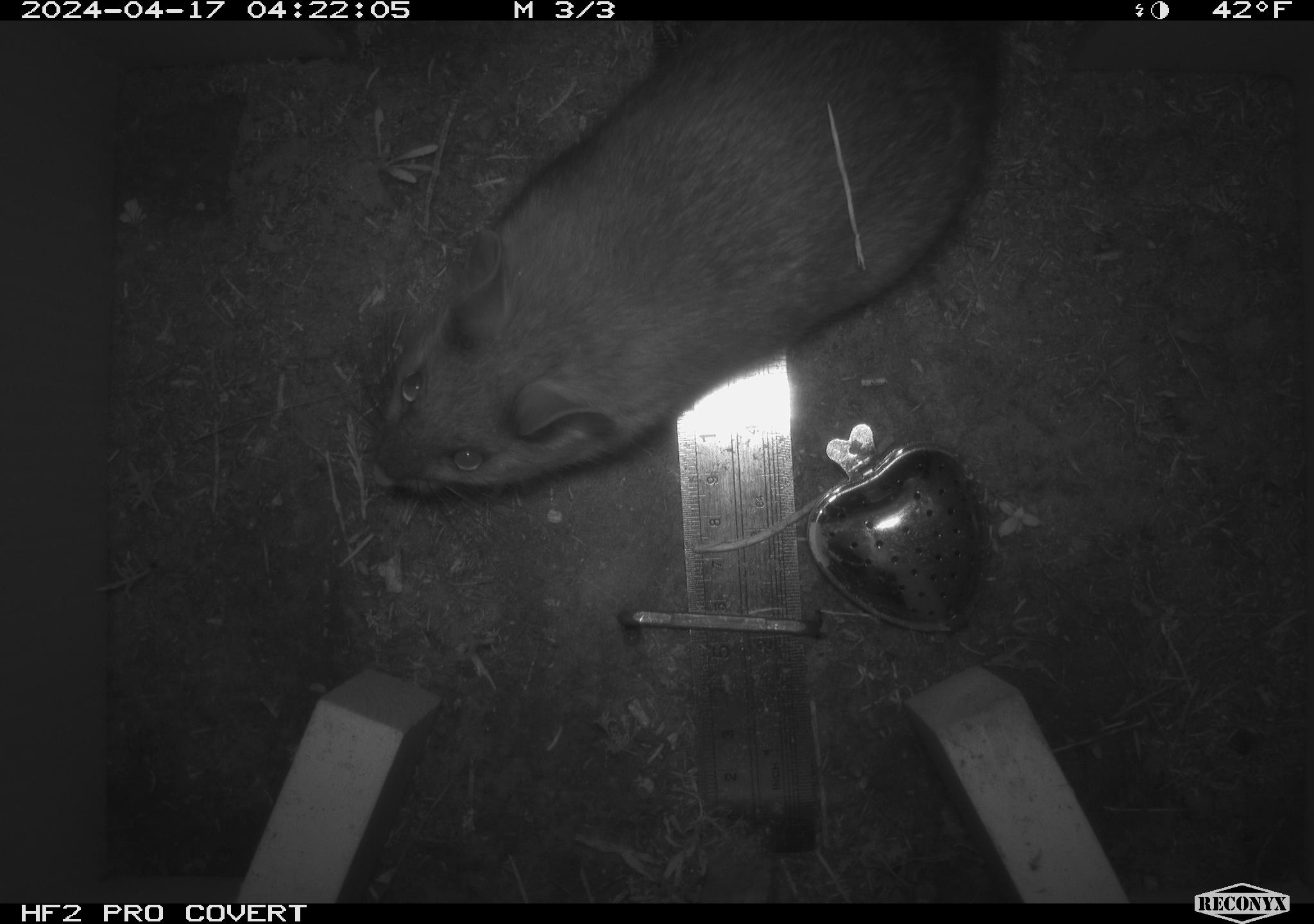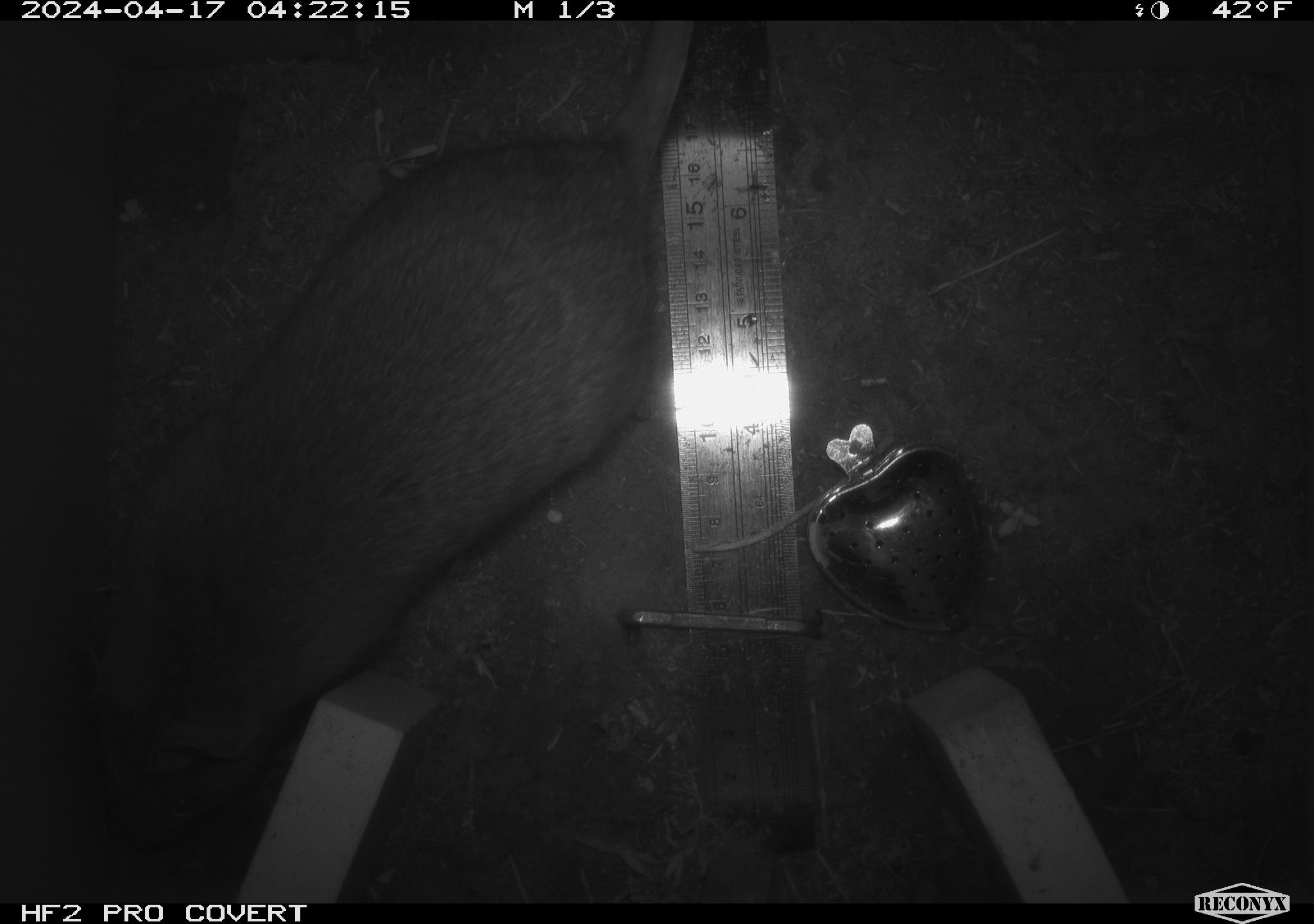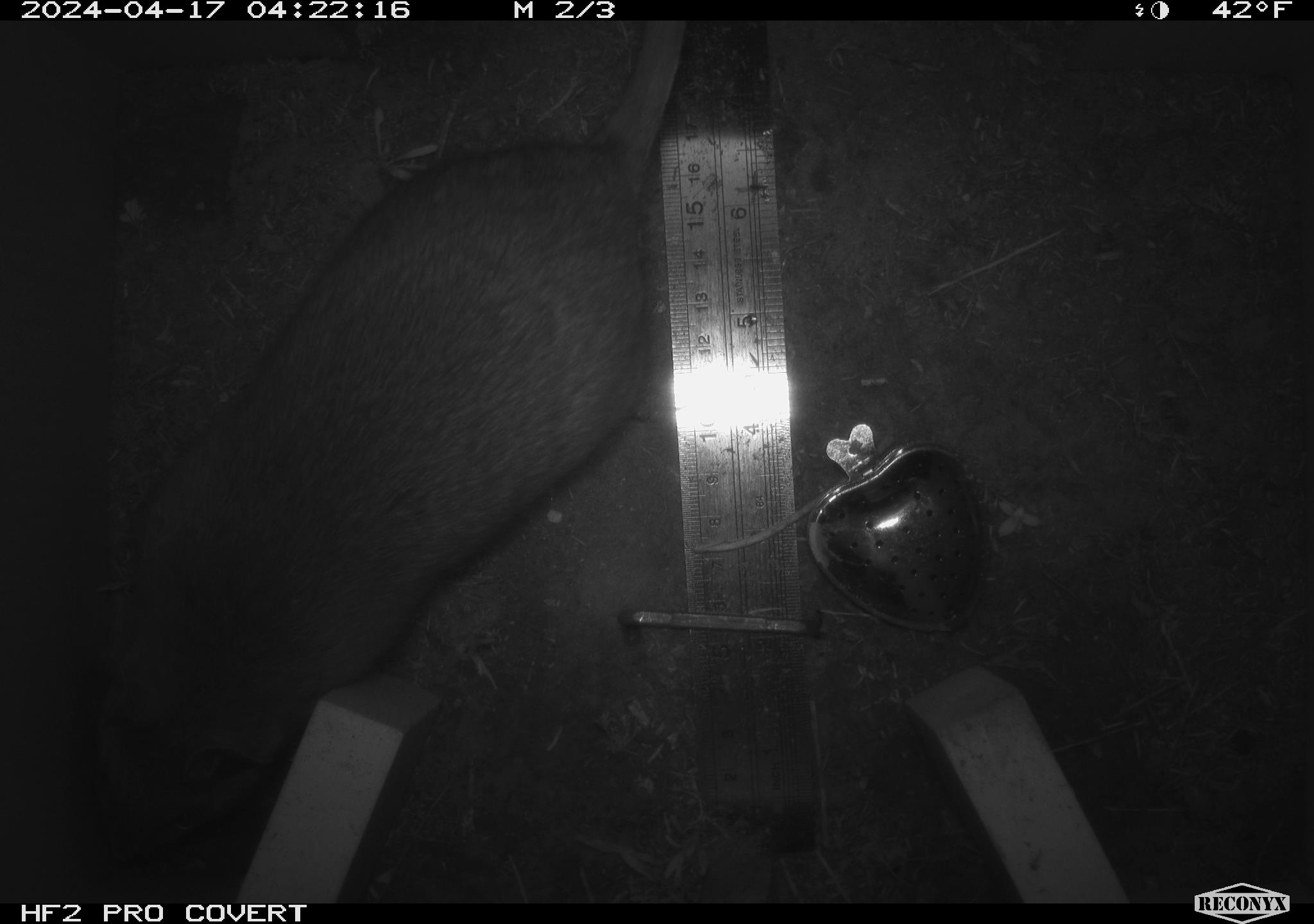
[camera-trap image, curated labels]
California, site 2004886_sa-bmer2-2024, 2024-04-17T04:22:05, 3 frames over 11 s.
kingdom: Animalia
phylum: Chordata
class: Mammalia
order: Rodentia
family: Muridae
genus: Rattus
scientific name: Rattus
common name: rat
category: rattus species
Rattus species (rat) (Rattus).